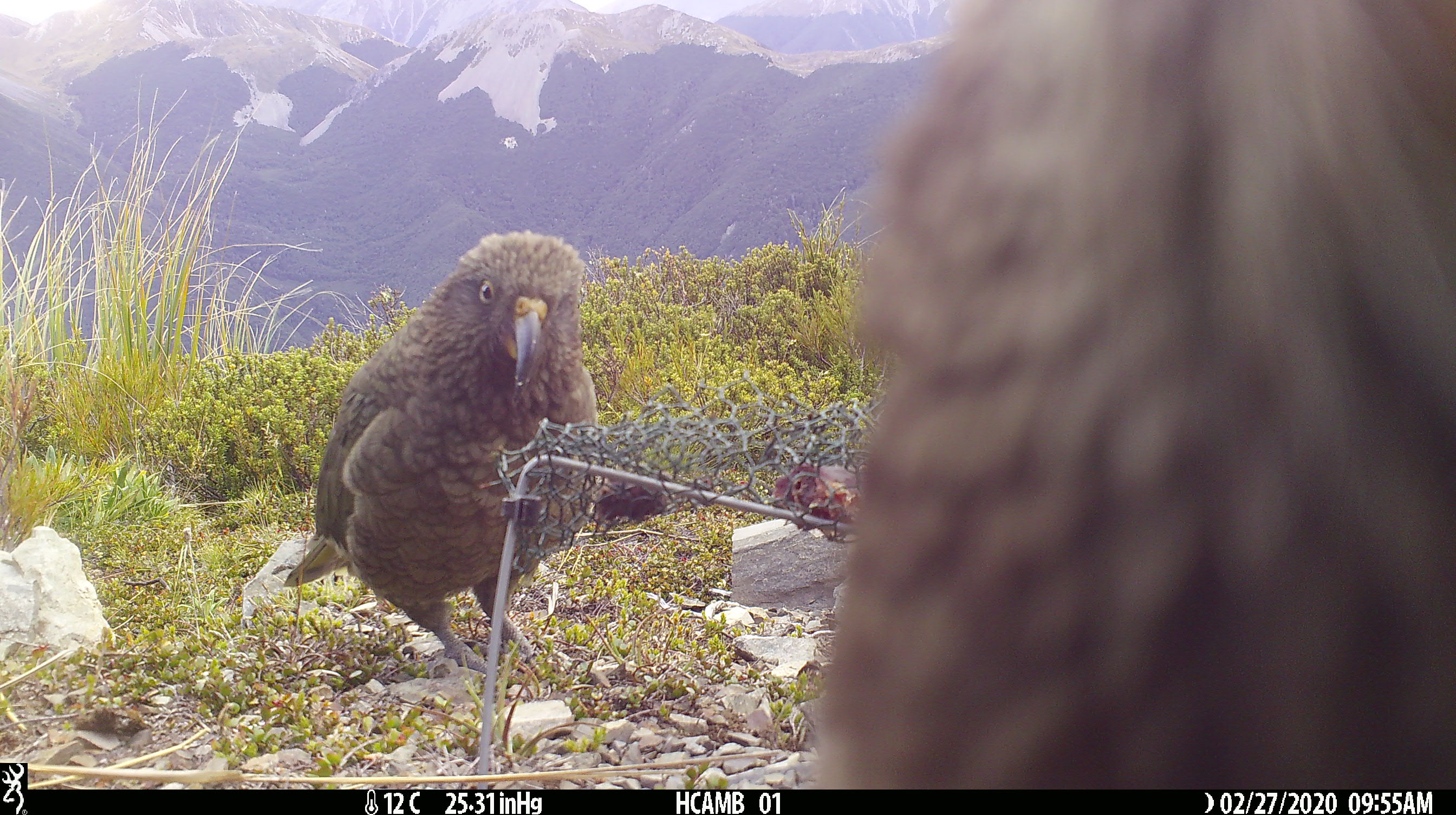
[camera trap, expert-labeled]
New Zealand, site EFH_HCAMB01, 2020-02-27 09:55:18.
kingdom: Animalia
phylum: Chordata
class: Aves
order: Psittaciformes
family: Strigopidae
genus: Nestor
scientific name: Nestor notabilis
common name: kea